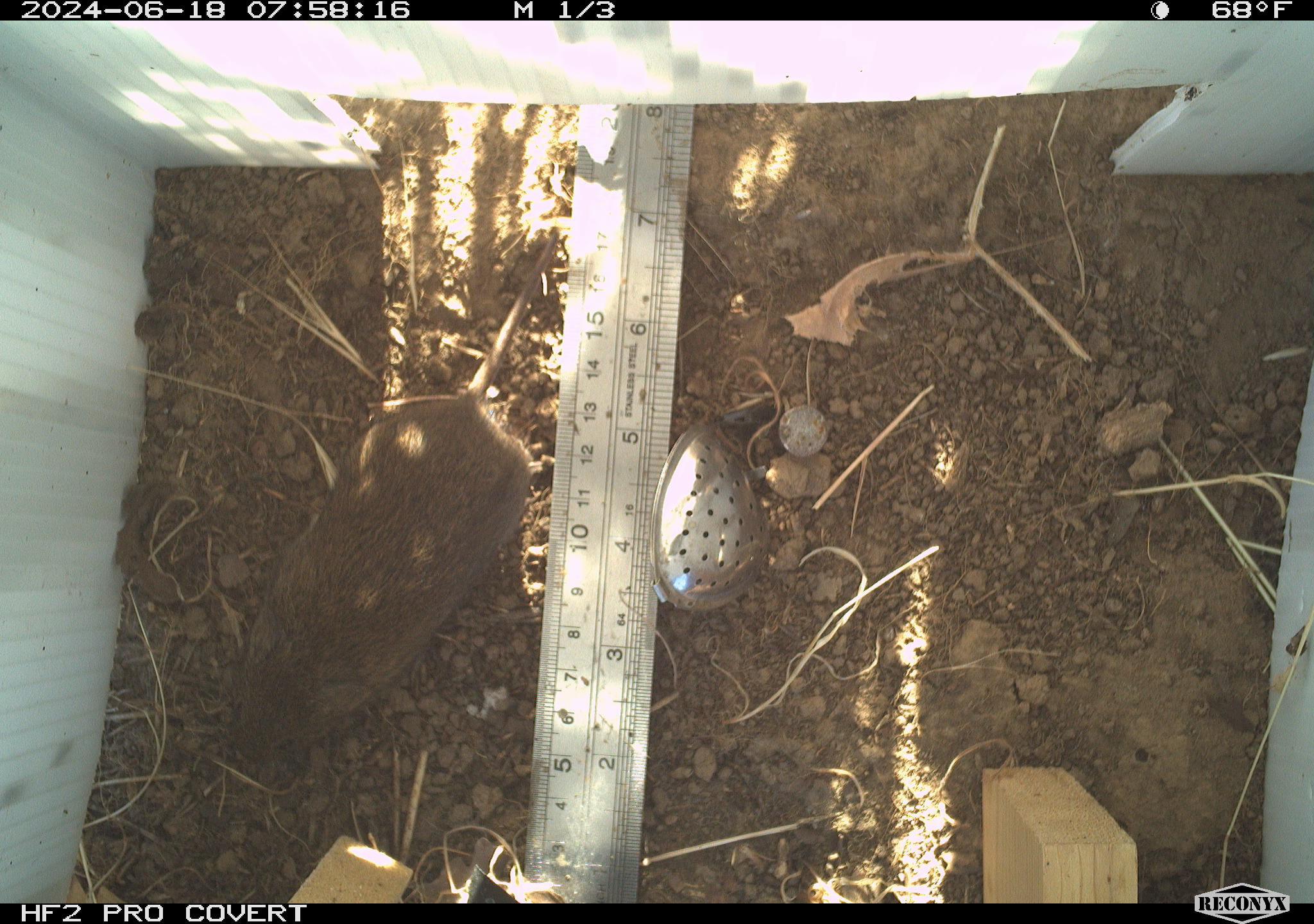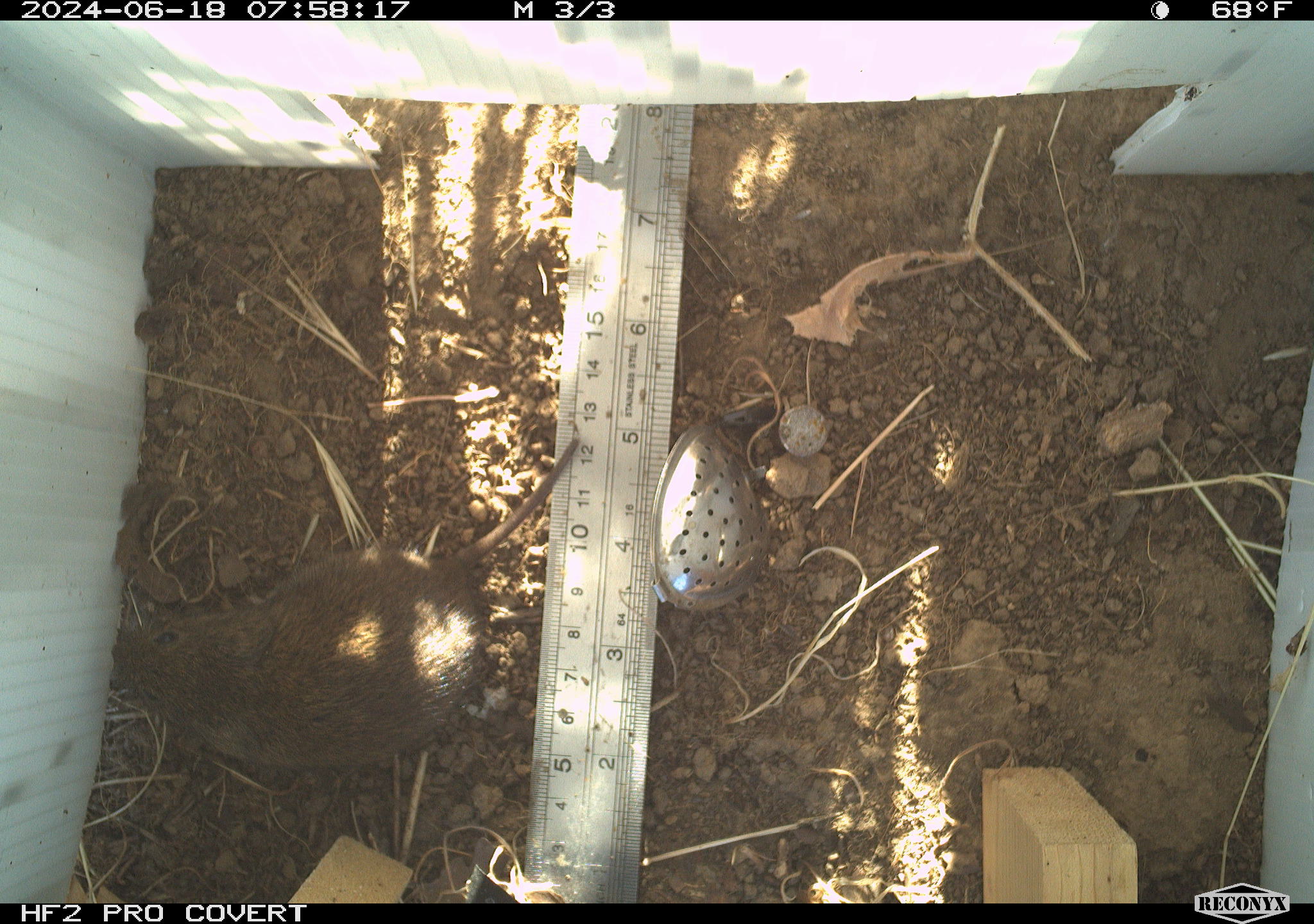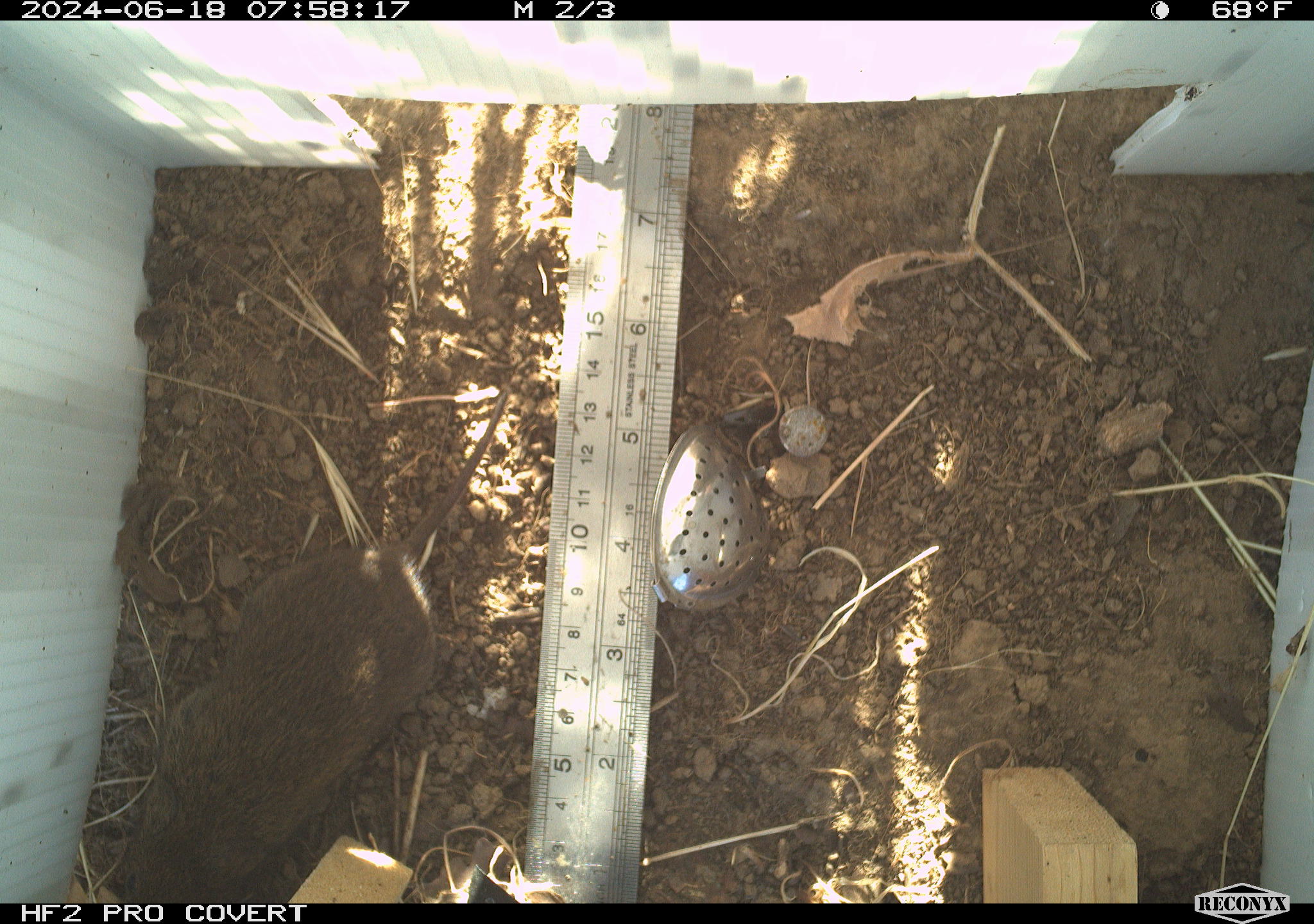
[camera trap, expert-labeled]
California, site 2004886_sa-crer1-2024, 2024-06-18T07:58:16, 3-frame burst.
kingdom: Animalia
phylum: Chordata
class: Mammalia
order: Rodentia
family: Cricetidae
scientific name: Arvicolinae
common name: voles, lemmings, and muskrats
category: arvicolinae subfamily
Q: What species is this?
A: Arvicolinae subfamily (voles, lemmings, and muskrats) (Arvicolinae).